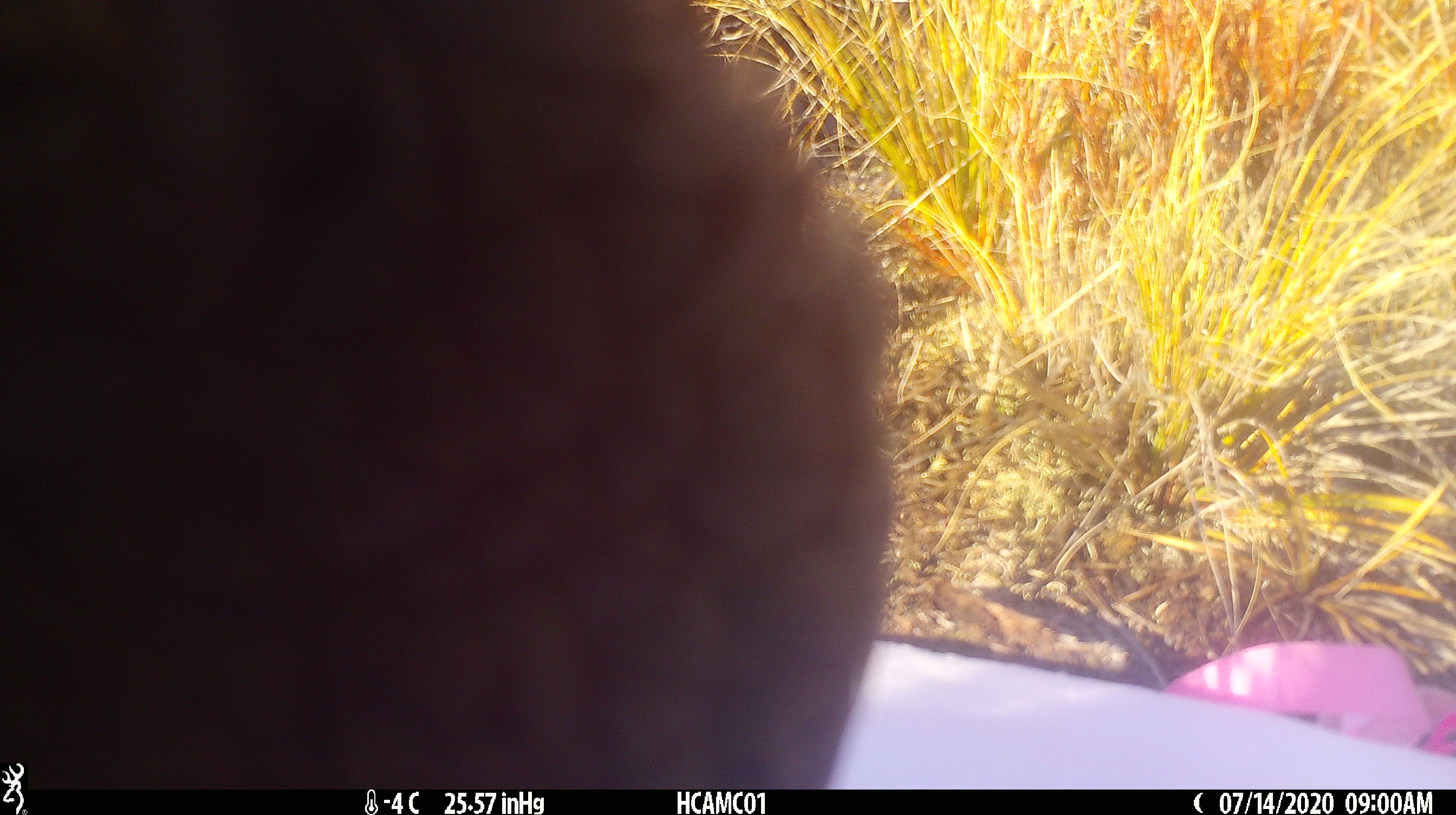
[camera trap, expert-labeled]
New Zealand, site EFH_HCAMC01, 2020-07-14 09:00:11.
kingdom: Animalia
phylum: Chordata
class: Aves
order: Psittaciformes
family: Strigopidae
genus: Nestor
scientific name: Nestor notabilis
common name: kea